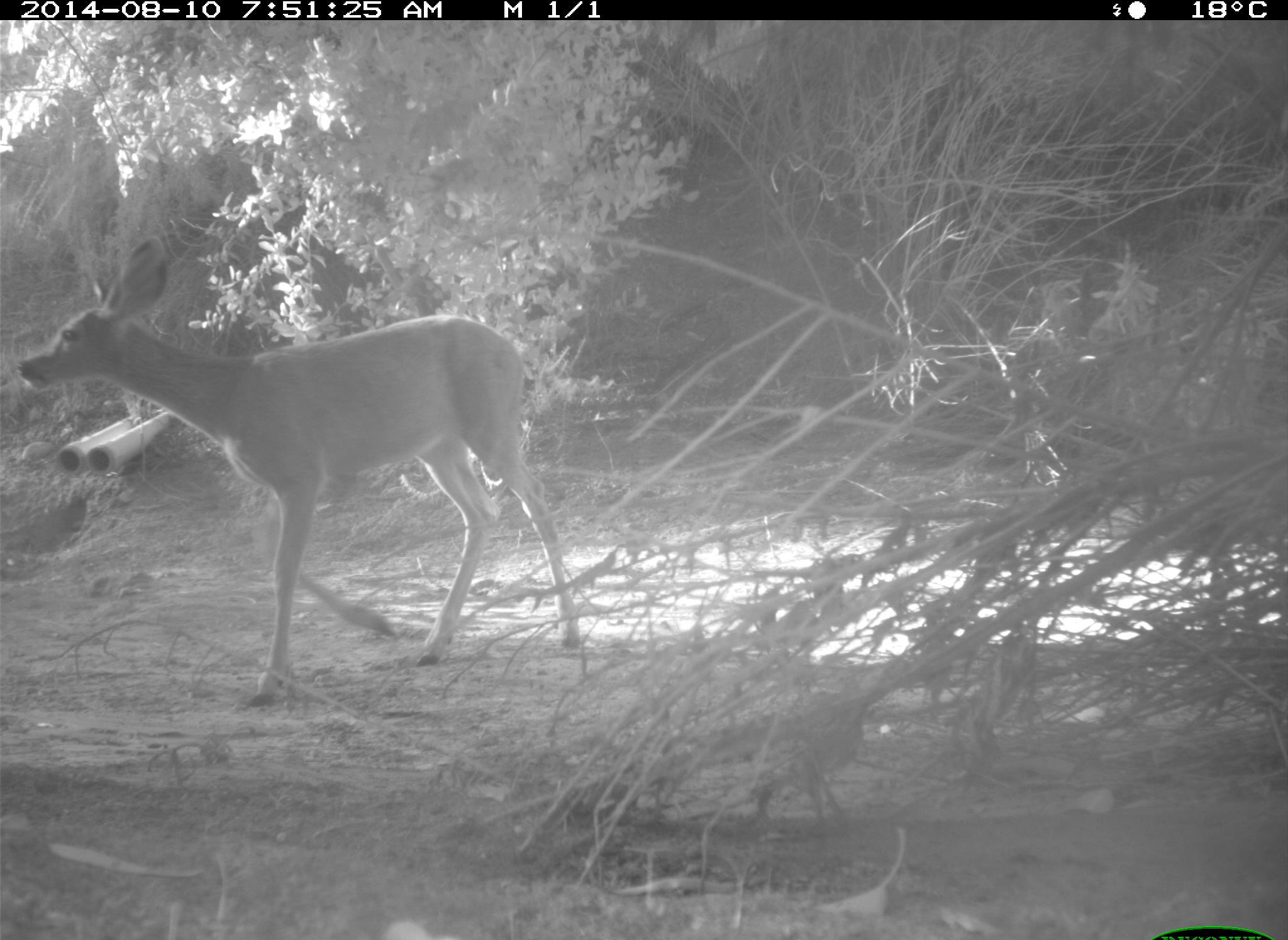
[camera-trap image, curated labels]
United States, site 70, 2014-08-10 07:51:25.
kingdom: Animalia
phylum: Chordata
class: Mammalia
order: Artiodactyla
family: Cervidae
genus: Odocoileus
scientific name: Odocoileus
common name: deer